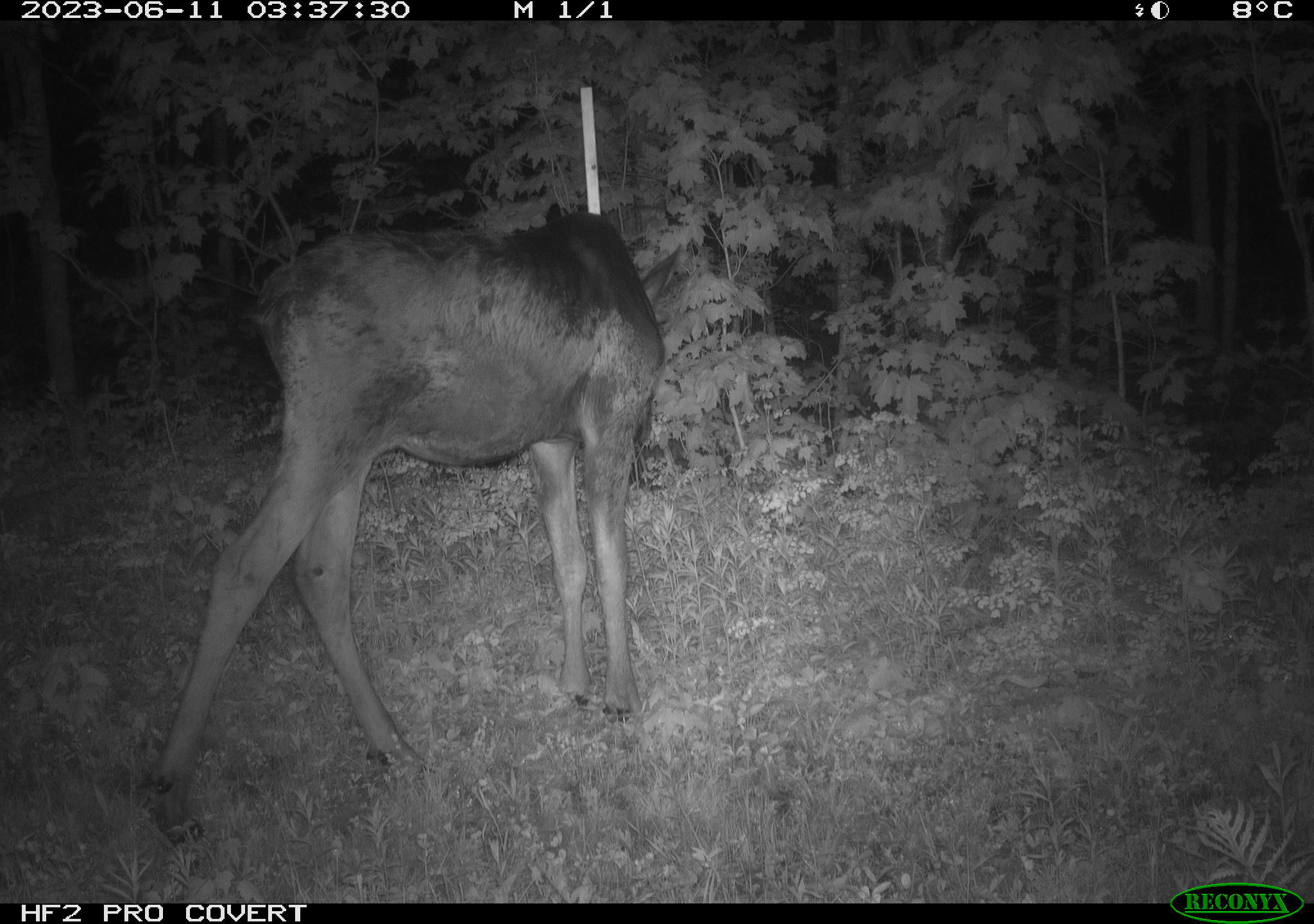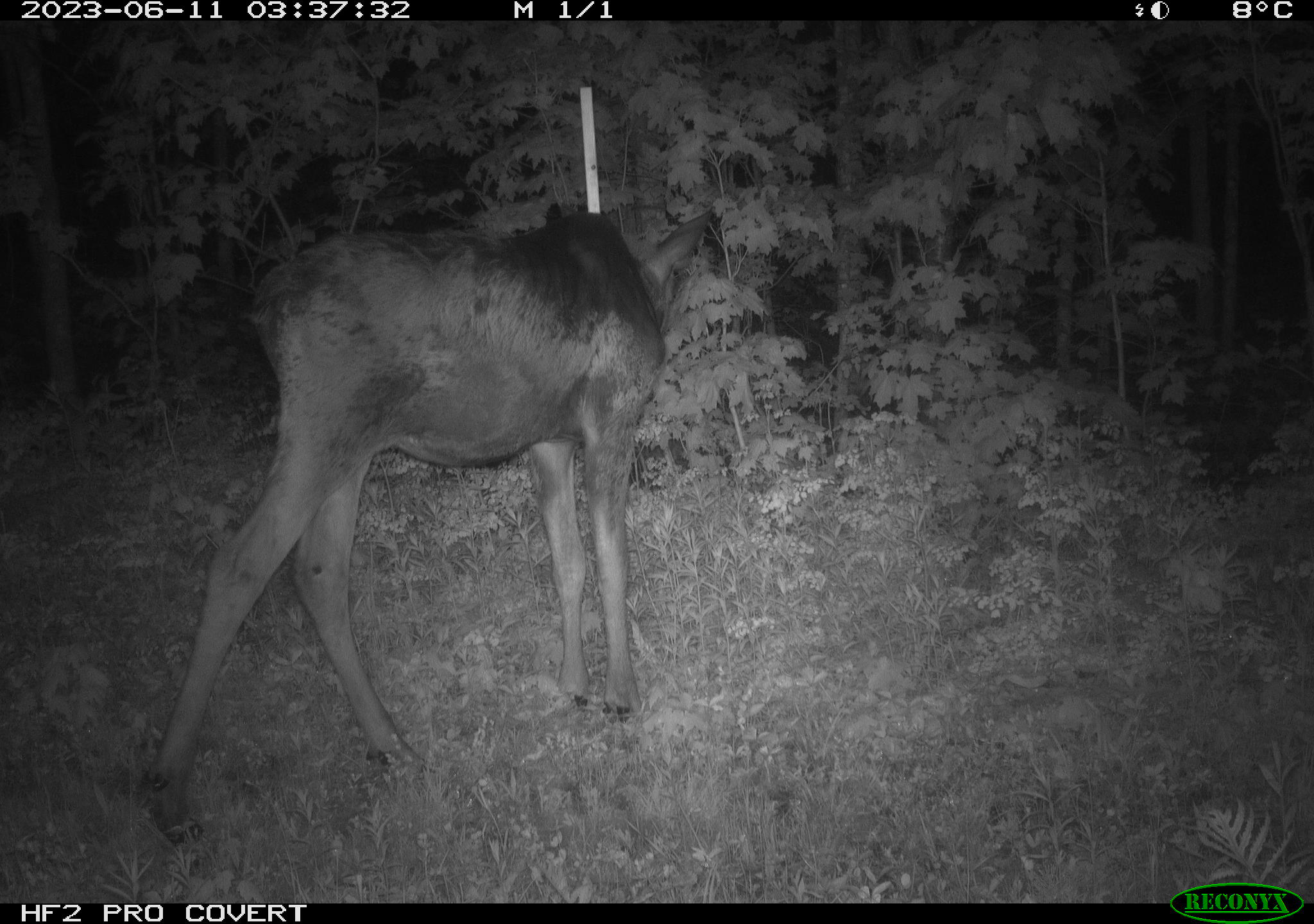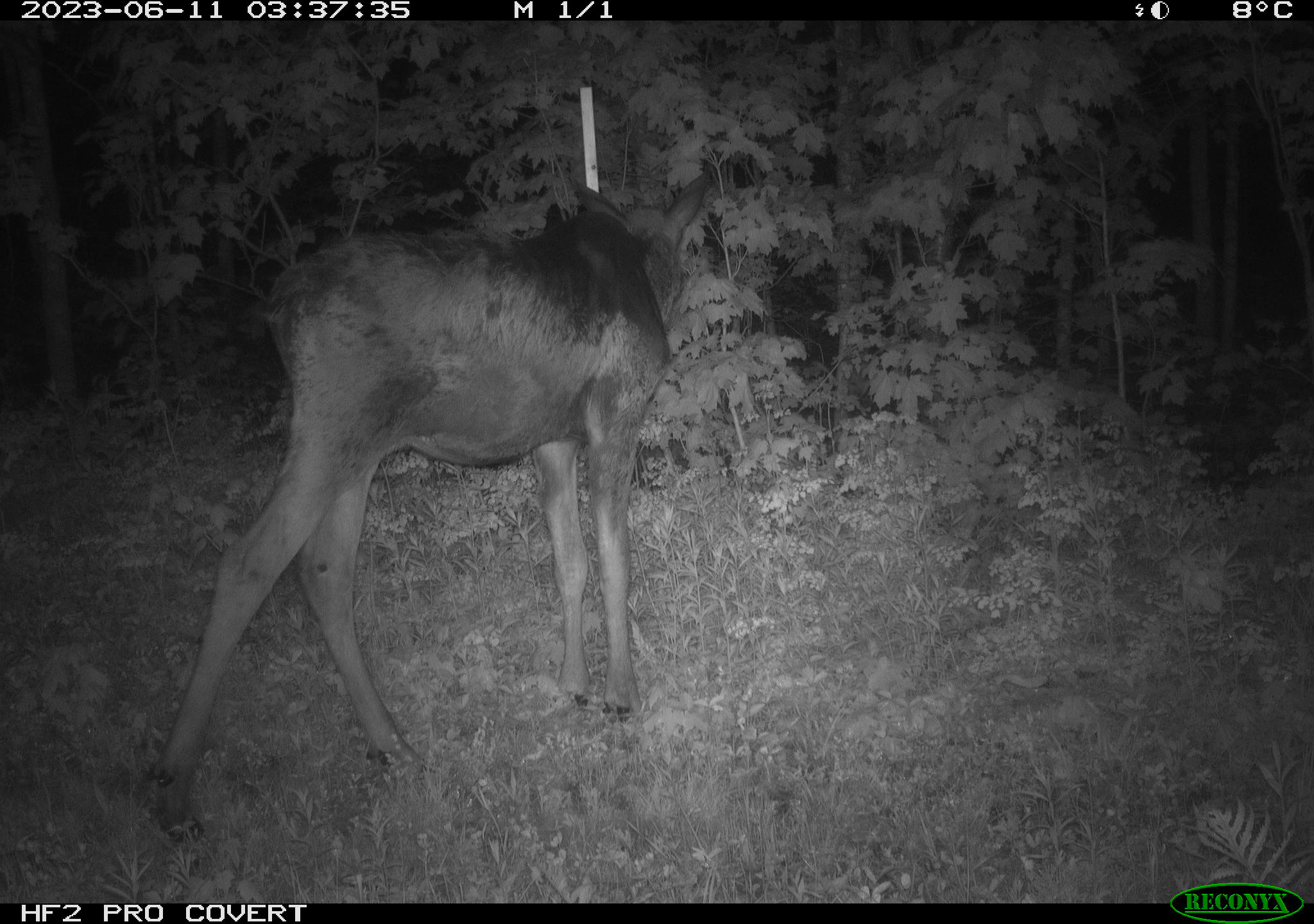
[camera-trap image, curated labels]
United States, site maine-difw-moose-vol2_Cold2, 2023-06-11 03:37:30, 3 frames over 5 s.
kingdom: Animalia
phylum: Chordata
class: Mammalia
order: Artiodactyla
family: Cervidae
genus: Alces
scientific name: Alces alces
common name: moose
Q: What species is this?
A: Moose (Alces alces).